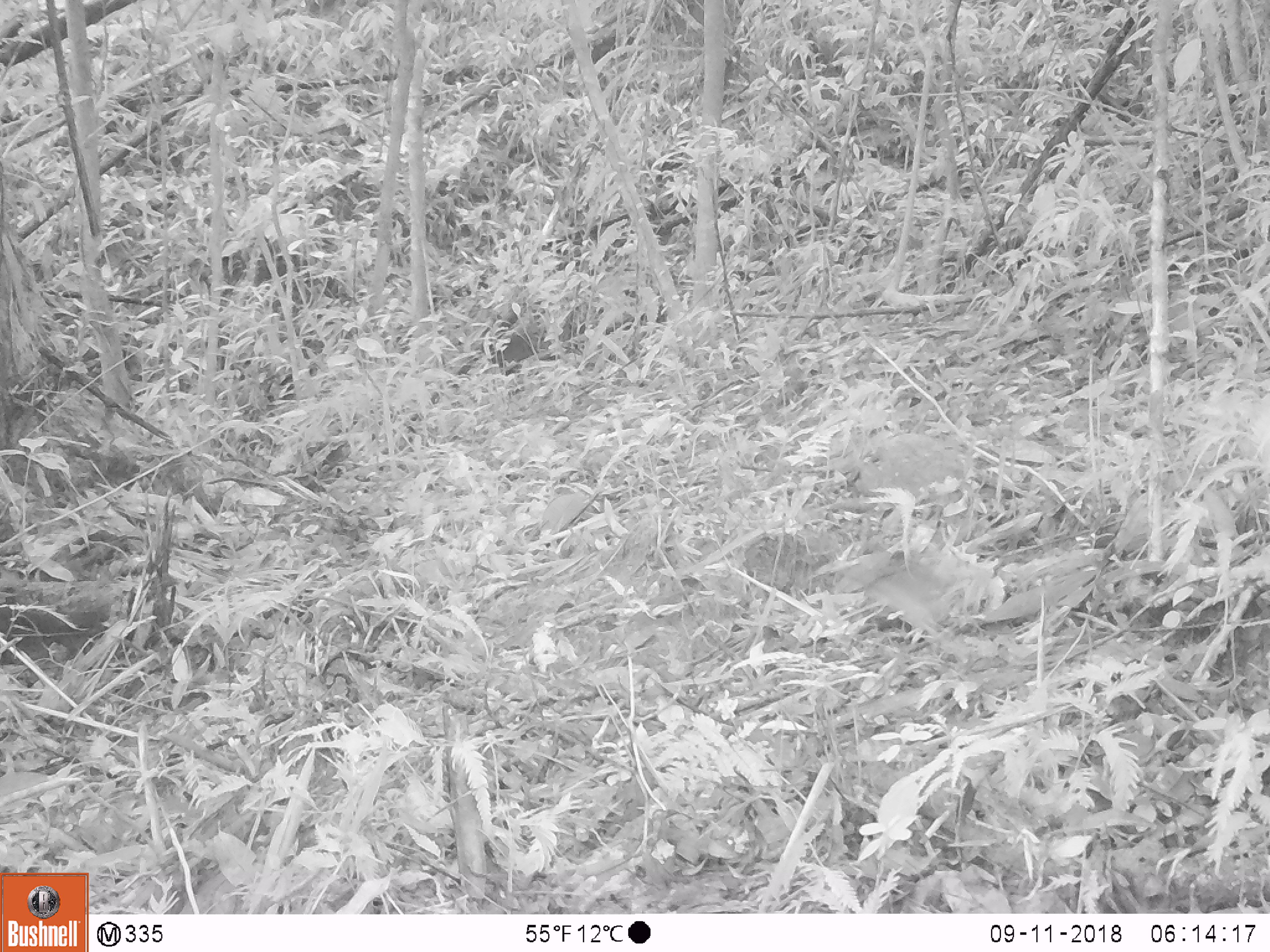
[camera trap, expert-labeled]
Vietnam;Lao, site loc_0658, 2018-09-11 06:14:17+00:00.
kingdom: Animalia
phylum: Chordata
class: Aves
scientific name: Aves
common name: bird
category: unidentified bird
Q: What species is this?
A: Unidentified bird (bird) (Aves).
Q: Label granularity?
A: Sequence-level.